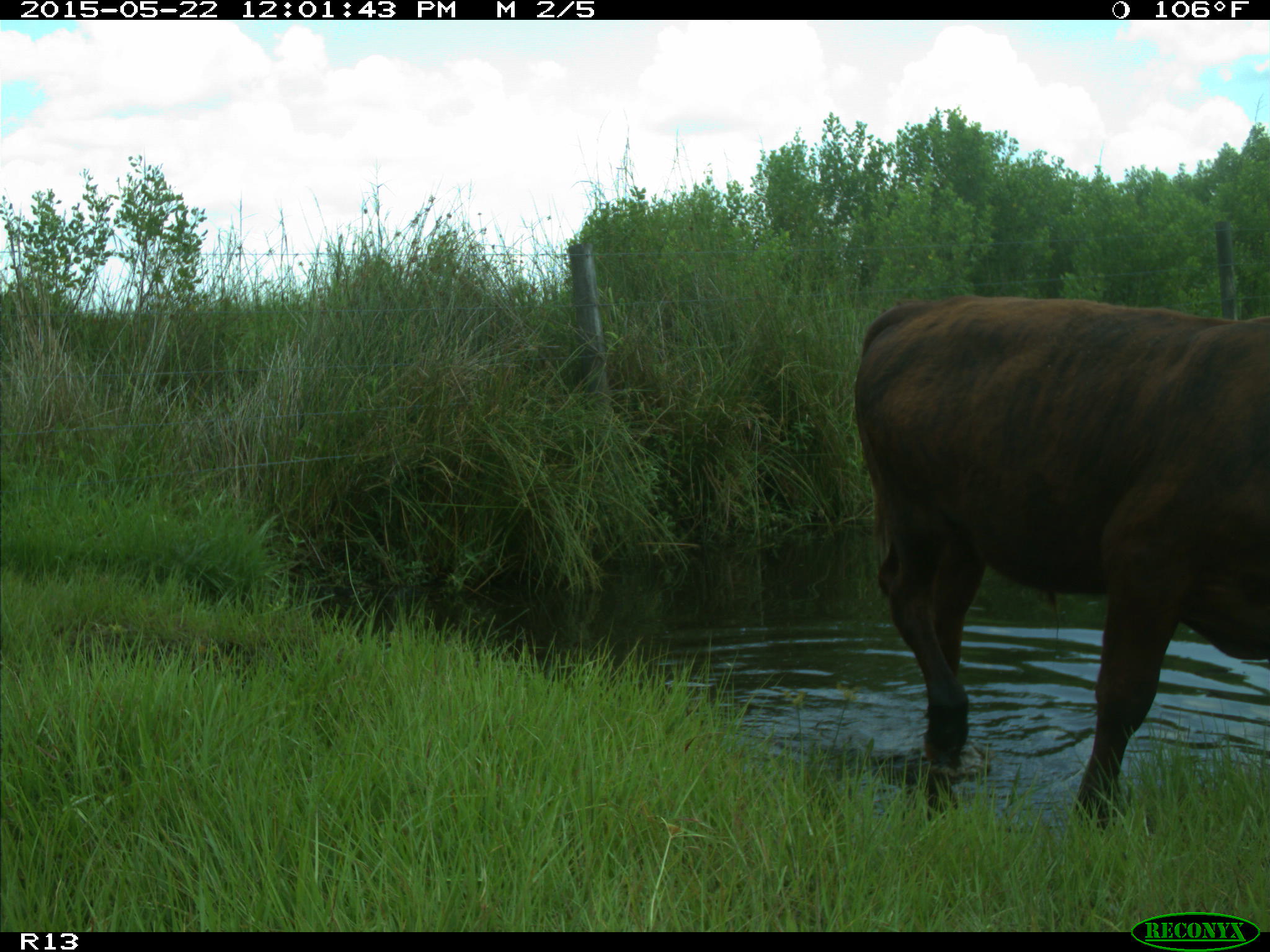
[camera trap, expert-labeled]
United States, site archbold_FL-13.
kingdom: Animalia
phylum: Chordata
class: Mammalia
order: Artiodactyla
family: Bovidae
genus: Bos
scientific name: Bos taurus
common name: domestic cow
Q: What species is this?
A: Bos taurus (domestic cow).